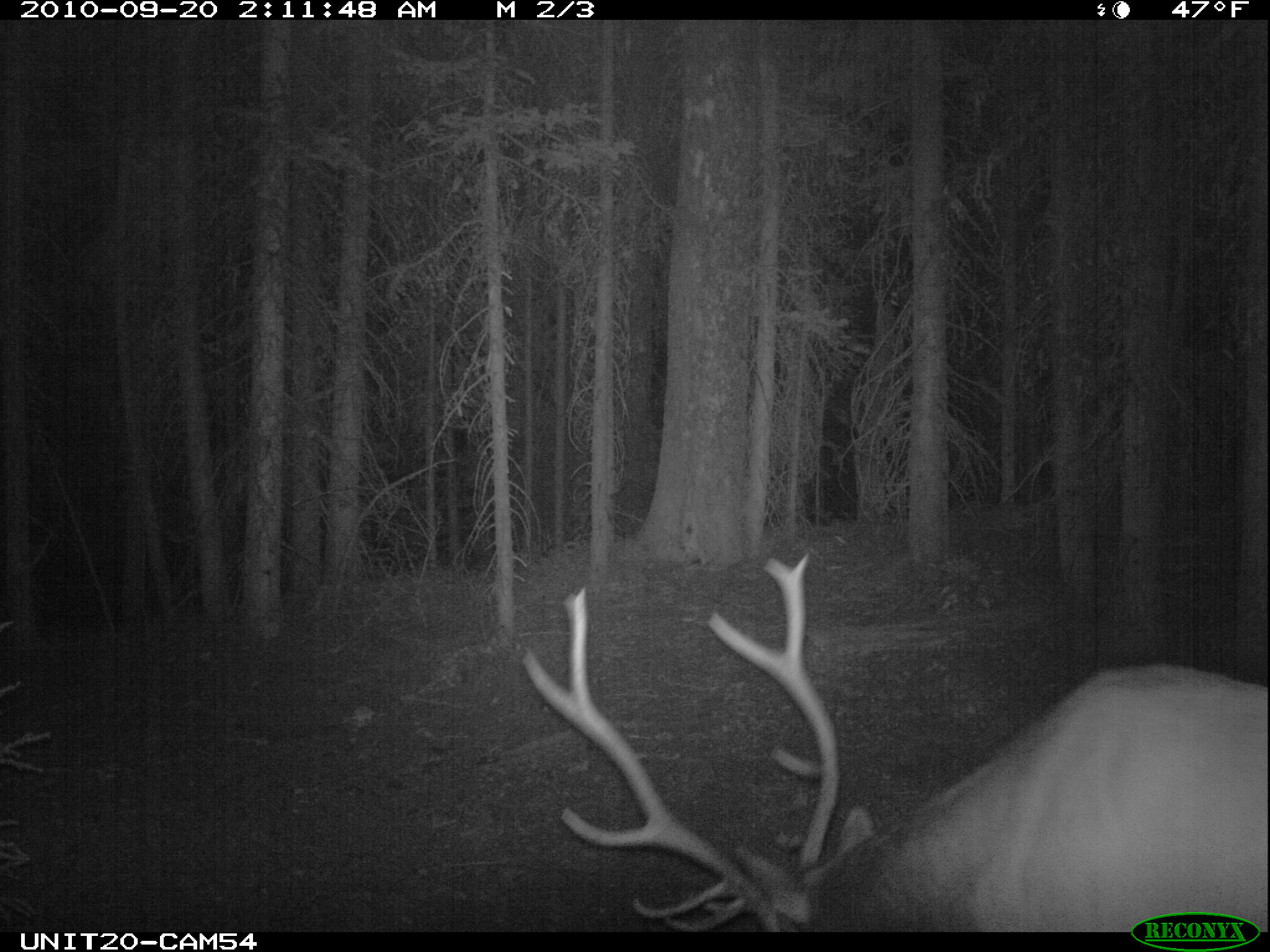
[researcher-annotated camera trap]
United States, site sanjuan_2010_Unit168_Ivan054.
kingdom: Animalia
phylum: Chordata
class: Mammalia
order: Artiodactyla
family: Cervidae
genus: Cervus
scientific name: Cervus elaphus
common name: red deer